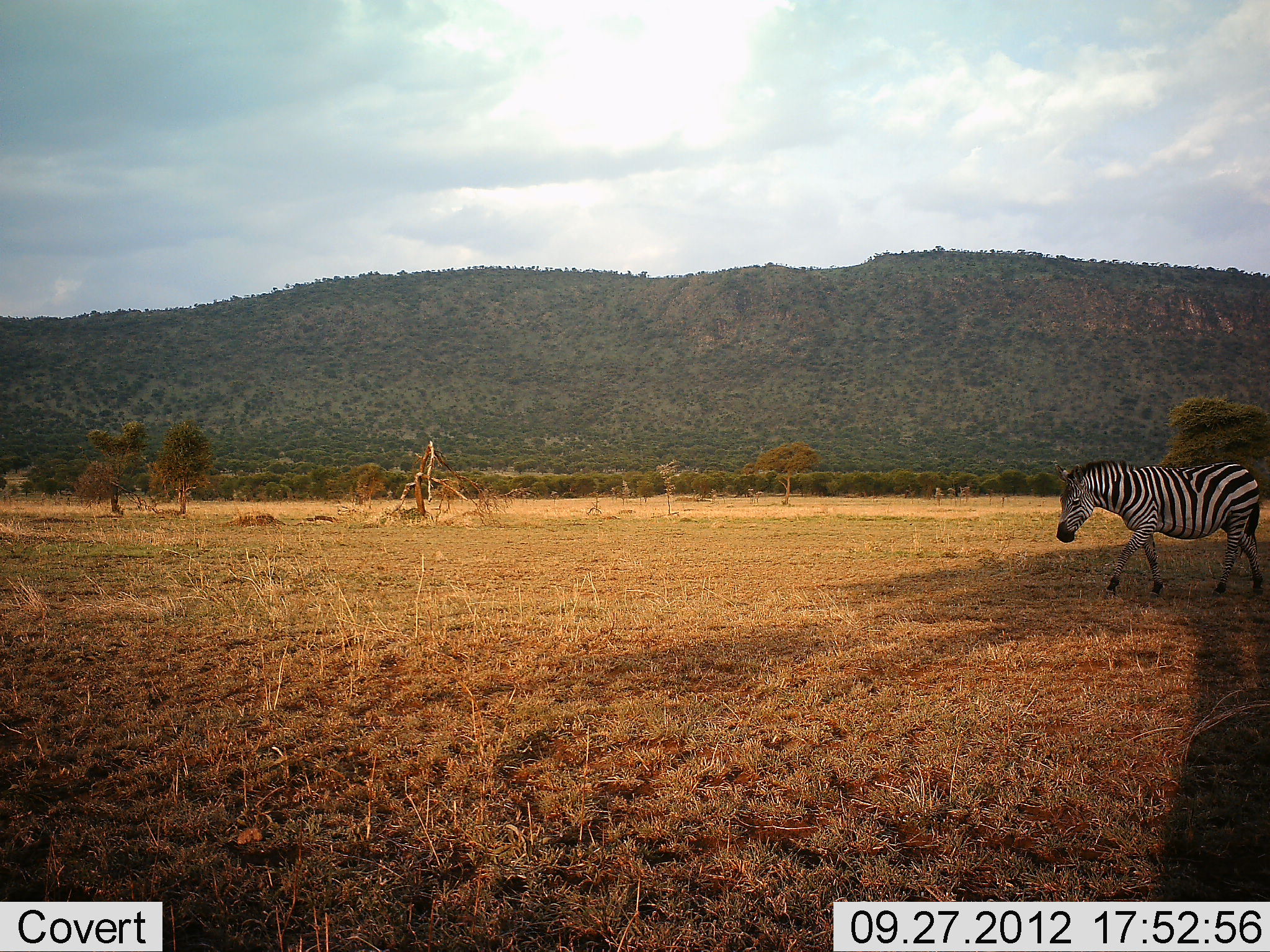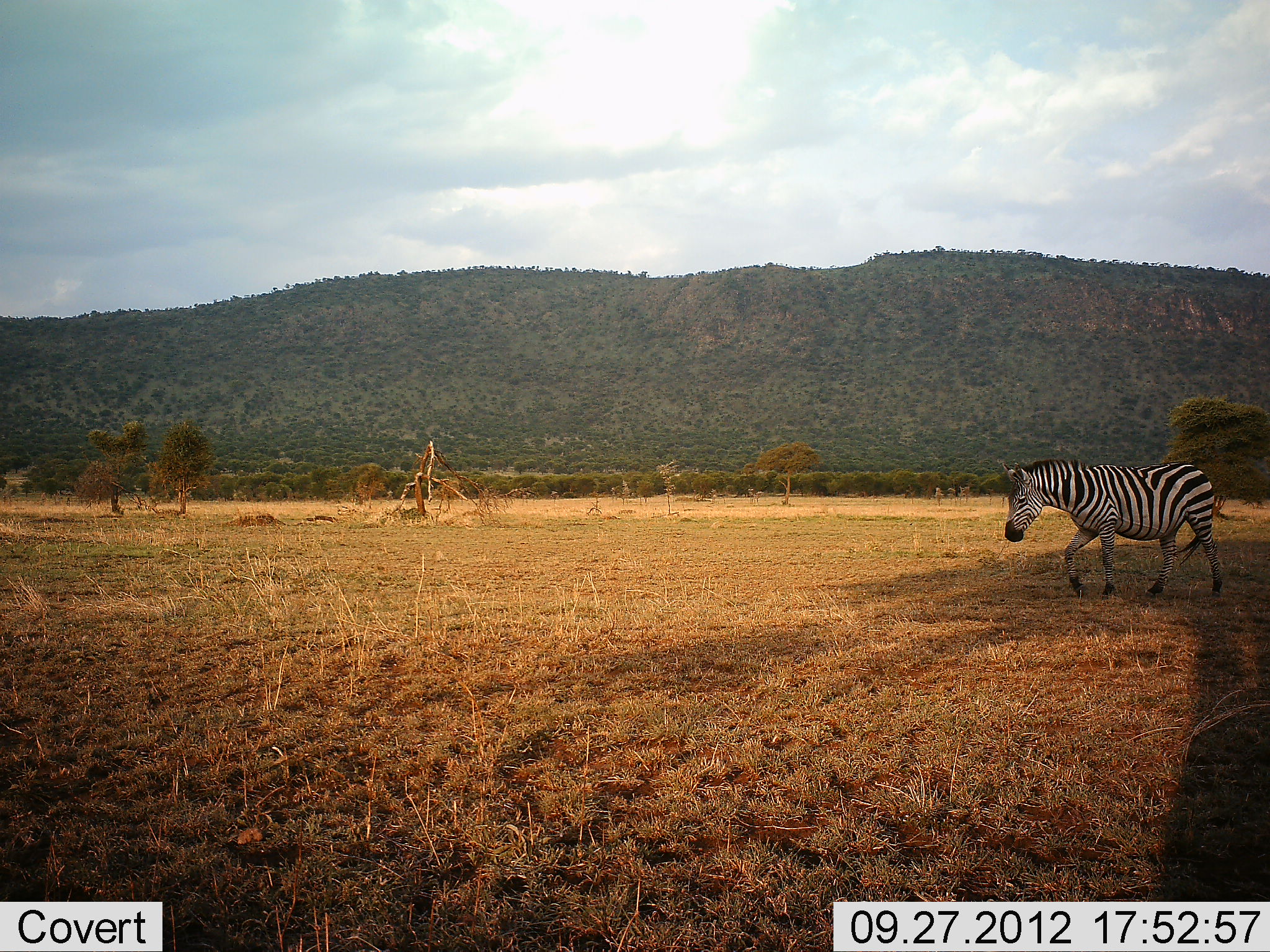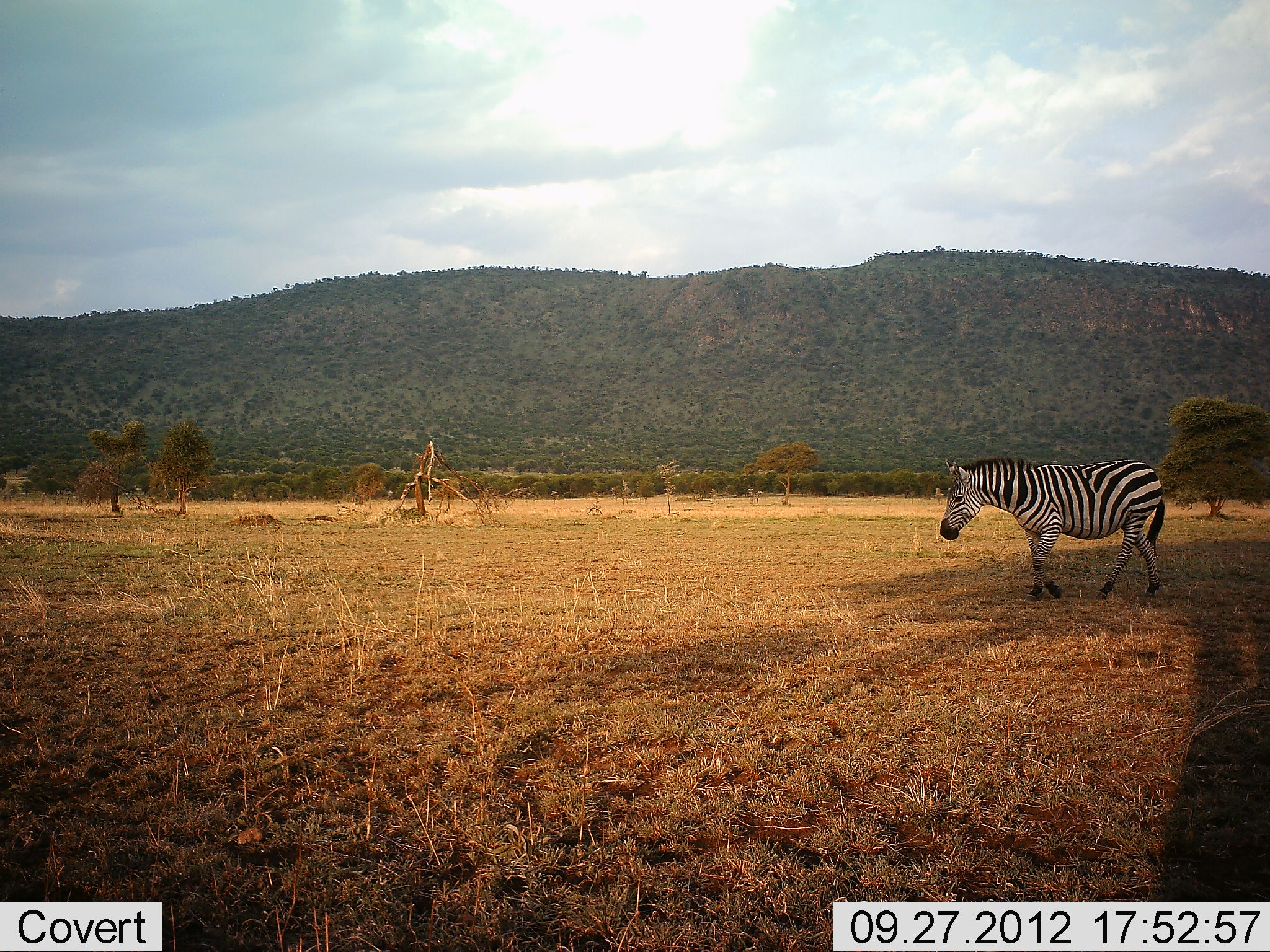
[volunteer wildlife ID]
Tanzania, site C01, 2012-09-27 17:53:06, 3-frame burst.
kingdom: Animalia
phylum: Chordata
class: Mammalia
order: Perissodactyla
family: Equidae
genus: Equus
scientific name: Equus quagga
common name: plains zebra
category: zebra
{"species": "zebra (plains zebra) (Equus quagga)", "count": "1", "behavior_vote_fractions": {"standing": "10%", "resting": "0%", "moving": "100%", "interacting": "0%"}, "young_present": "0%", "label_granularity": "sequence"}